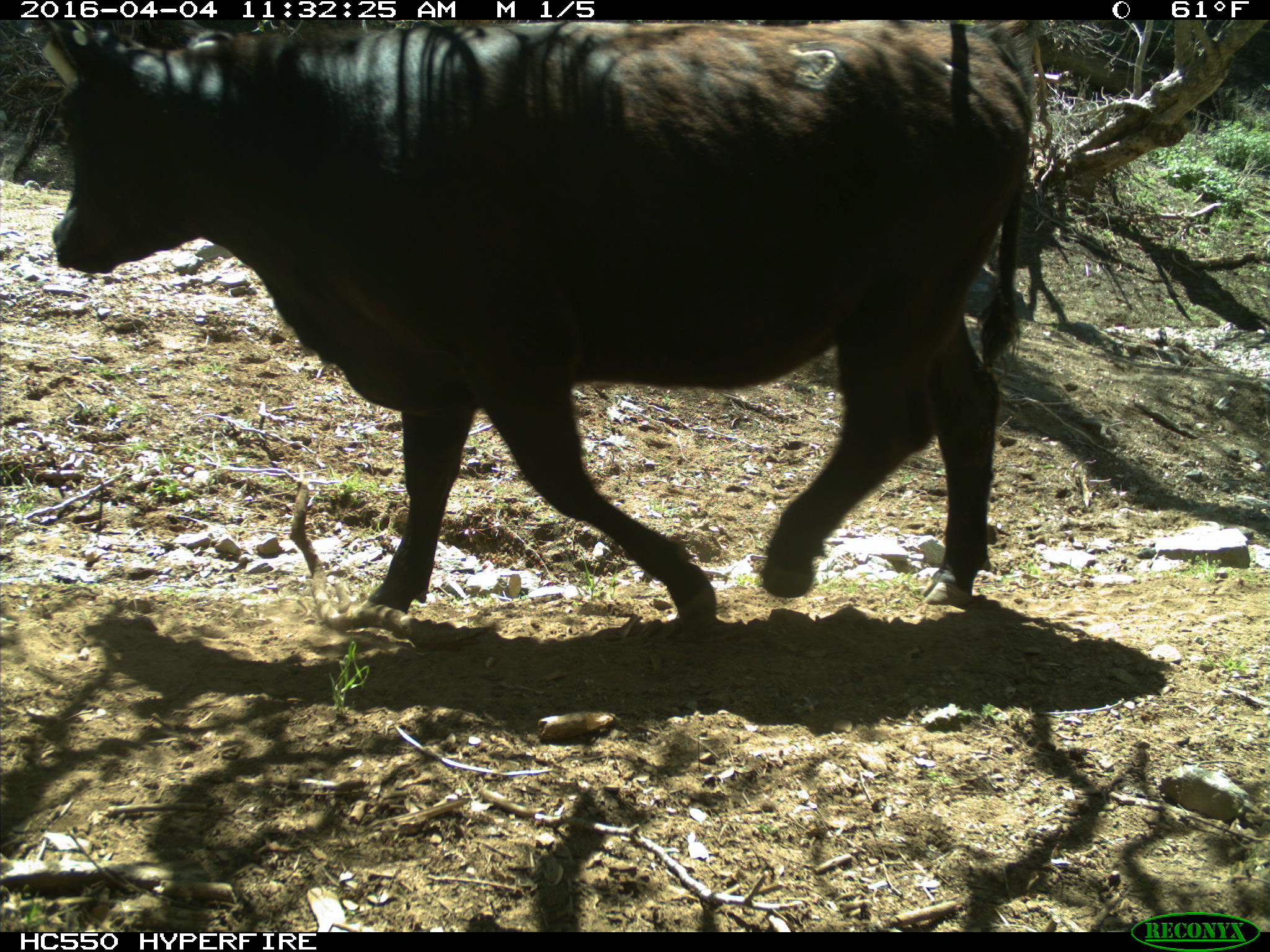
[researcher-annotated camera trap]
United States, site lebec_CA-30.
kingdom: Animalia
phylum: Chordata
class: Mammalia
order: Artiodactyla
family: Bovidae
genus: Bos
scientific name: Bos taurus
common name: domestic cow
Bos taurus (domestic cow).